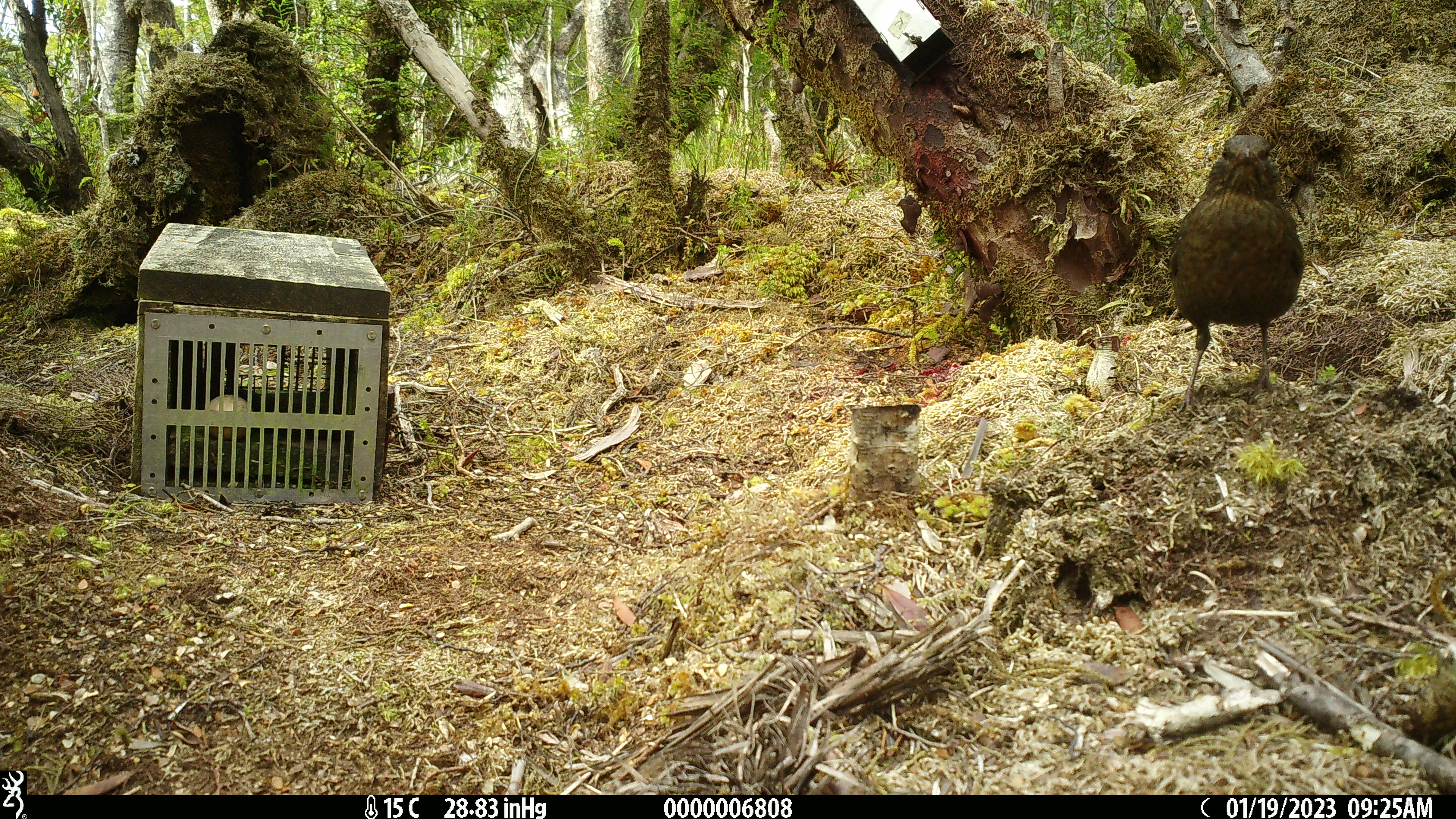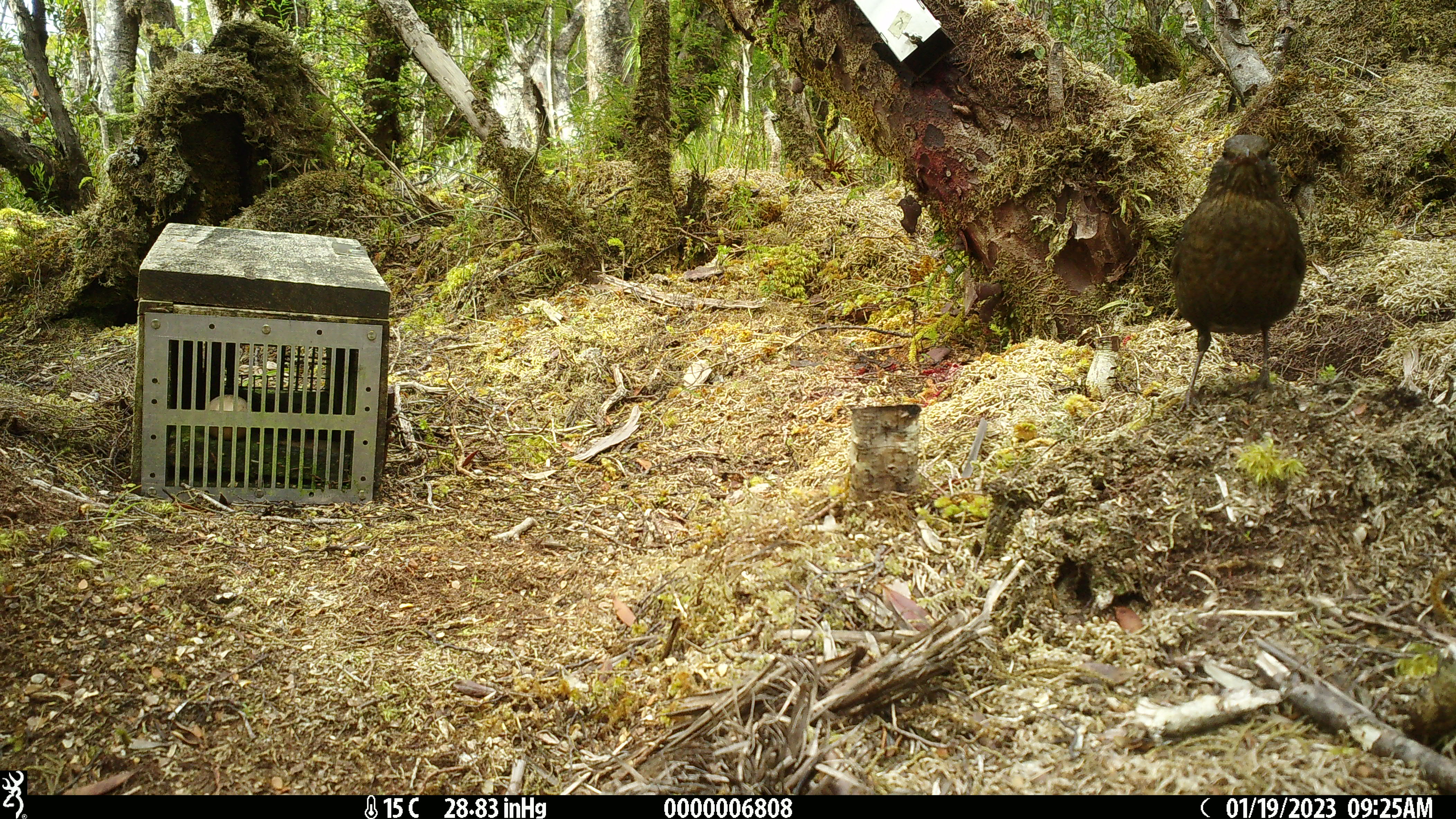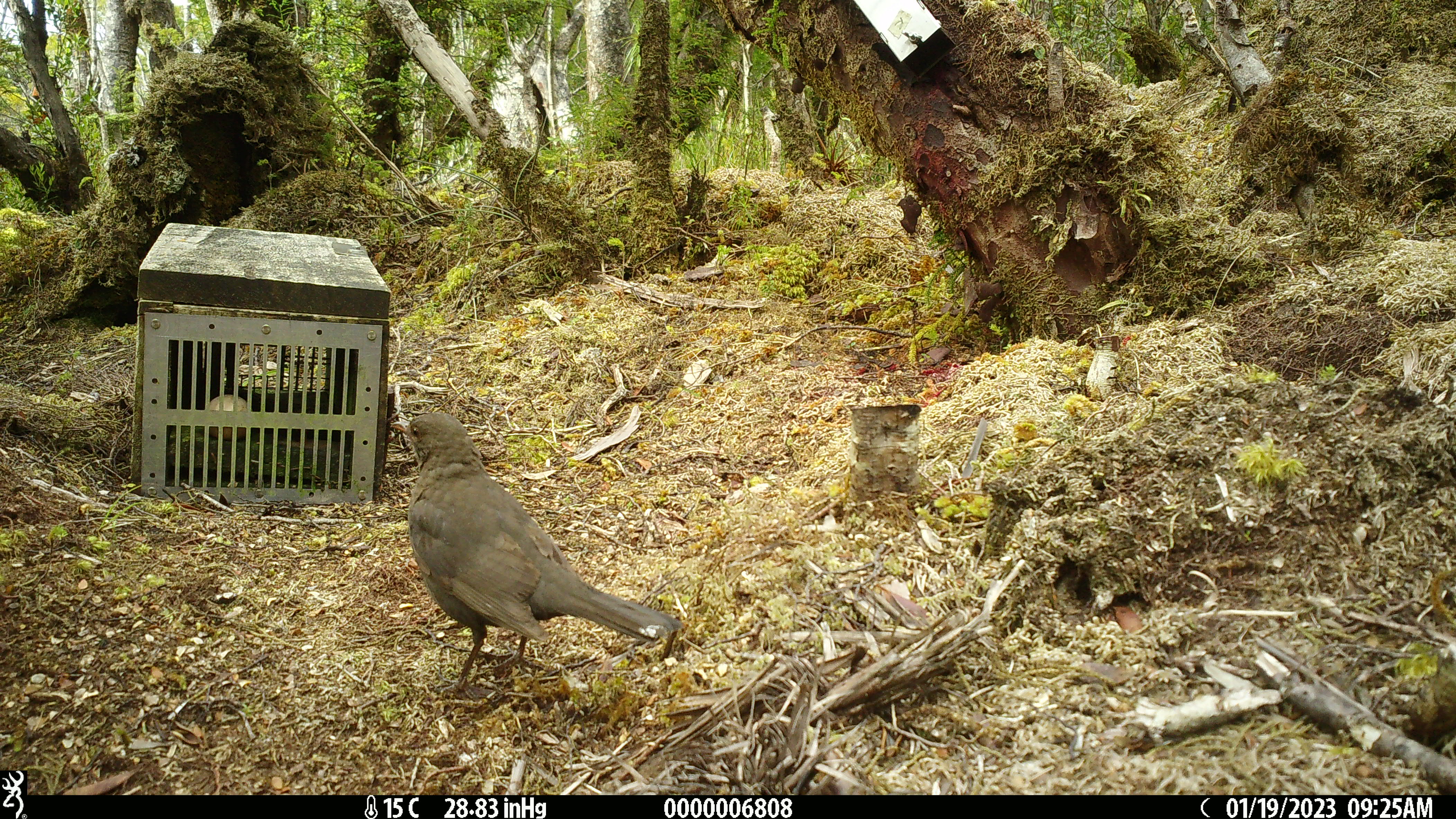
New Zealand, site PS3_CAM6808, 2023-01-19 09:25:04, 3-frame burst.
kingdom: Animalia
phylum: Chordata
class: Aves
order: Passeriformes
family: Turdidae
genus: Turdus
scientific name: Turdus merula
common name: eurasian blackbird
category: blackbird